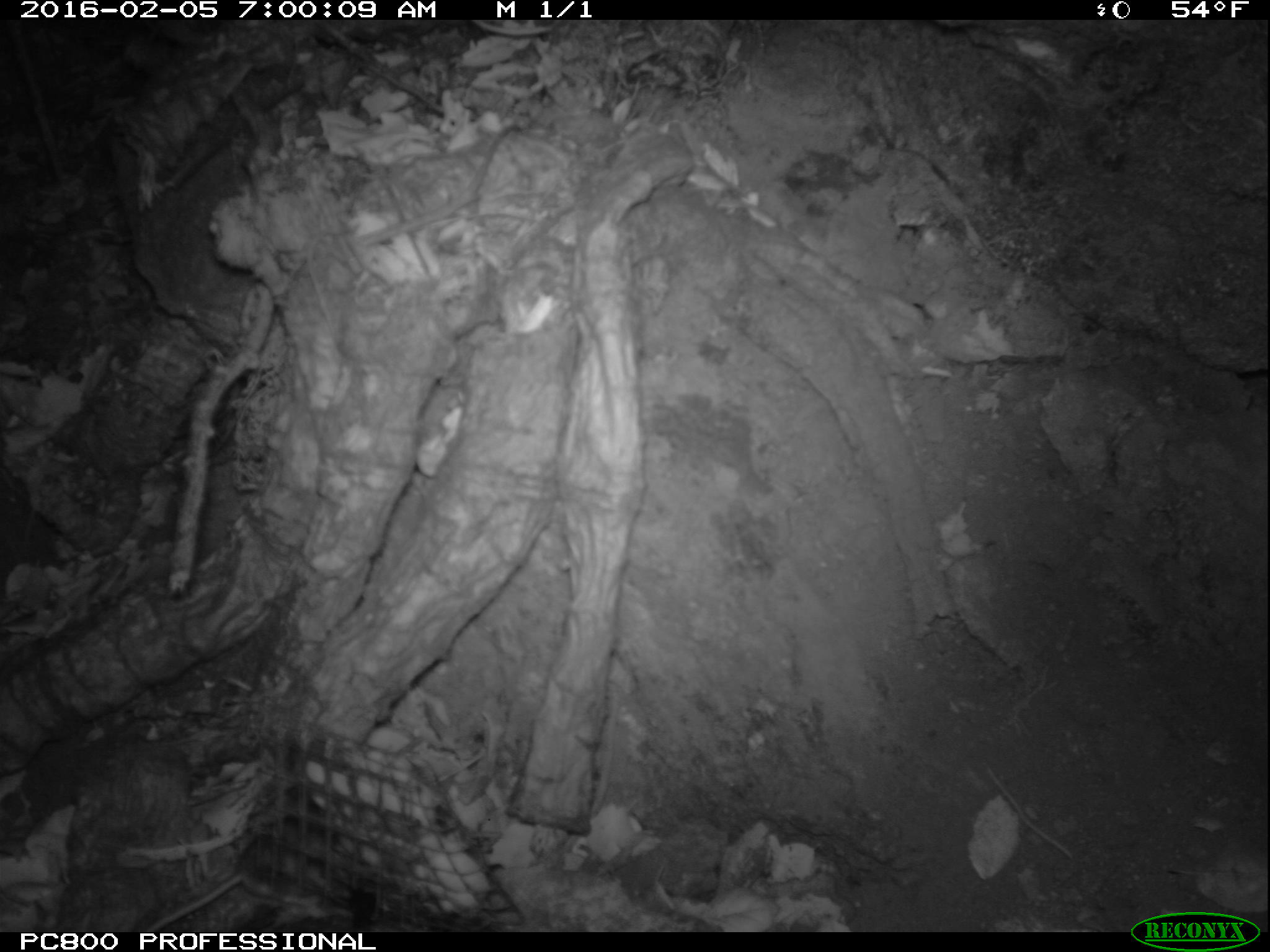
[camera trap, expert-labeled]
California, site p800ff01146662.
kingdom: Animalia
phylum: Chordata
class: Mammalia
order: Rodentia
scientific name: Rodentia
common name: rodent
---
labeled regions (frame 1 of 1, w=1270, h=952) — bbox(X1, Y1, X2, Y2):
rodent: bbox(144, 785, 350, 931)